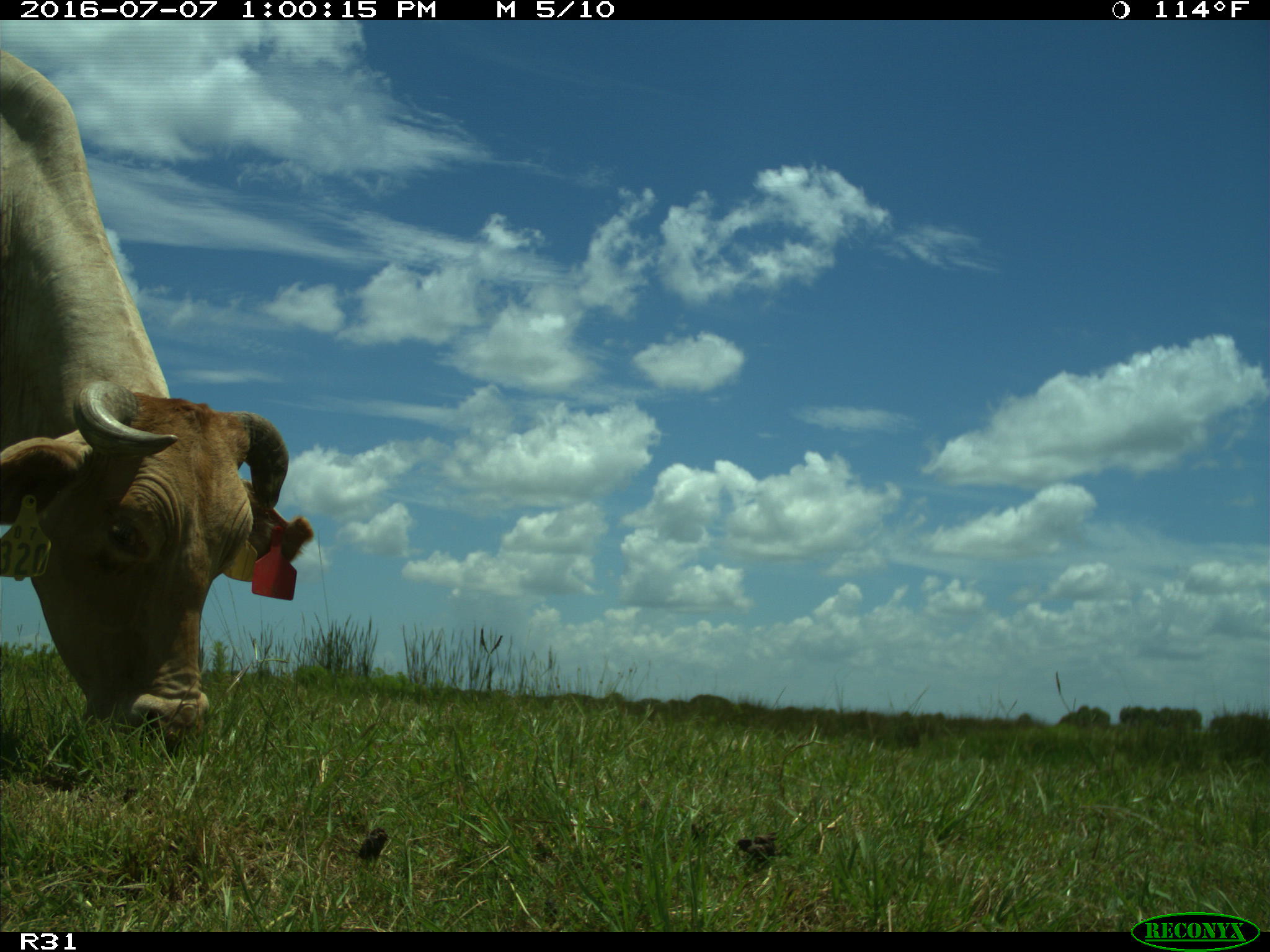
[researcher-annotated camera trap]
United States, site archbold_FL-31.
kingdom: Animalia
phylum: Chordata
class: Mammalia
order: Artiodactyla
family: Bovidae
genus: Bos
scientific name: Bos taurus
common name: domestic cow